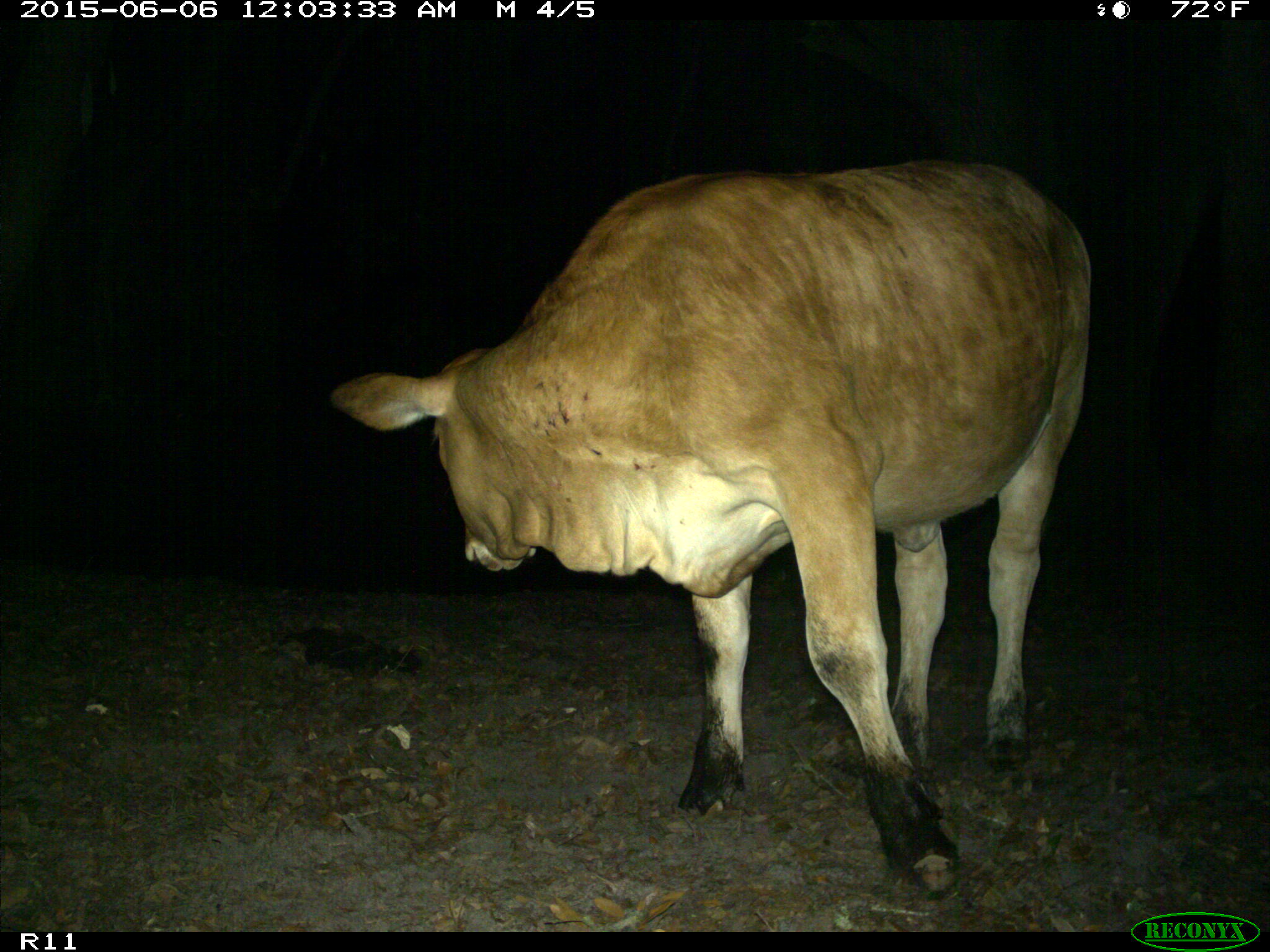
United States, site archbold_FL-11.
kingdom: Animalia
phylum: Chordata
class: Mammalia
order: Artiodactyla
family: Bovidae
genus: Bos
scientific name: Bos taurus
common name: domestic cow